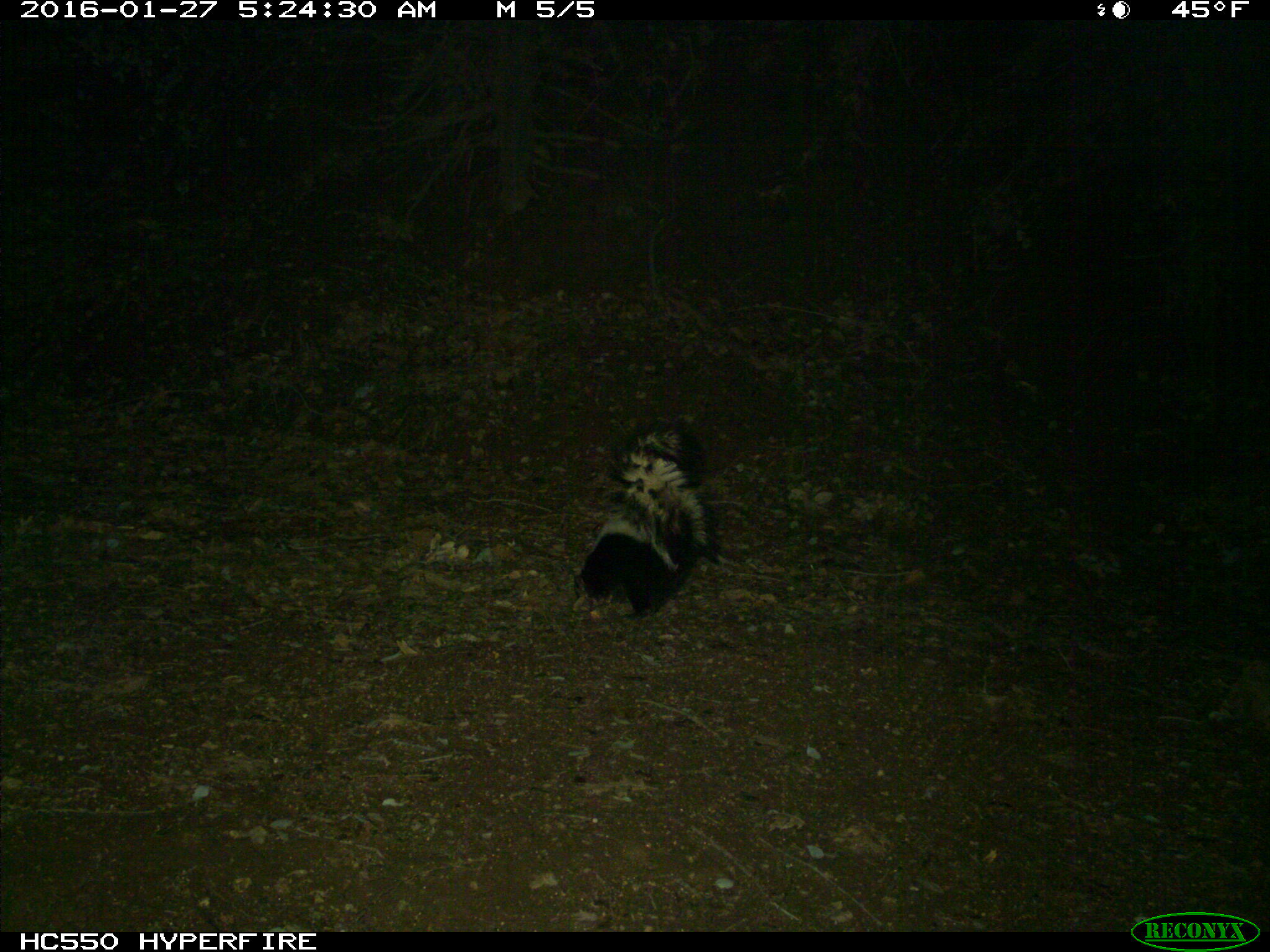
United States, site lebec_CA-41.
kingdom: Animalia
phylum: Chordata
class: Mammalia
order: Carnivora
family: Mephitidae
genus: Mephitis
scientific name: Mephitis mephitis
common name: striped skunk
Mephitis mephitis (striped skunk).